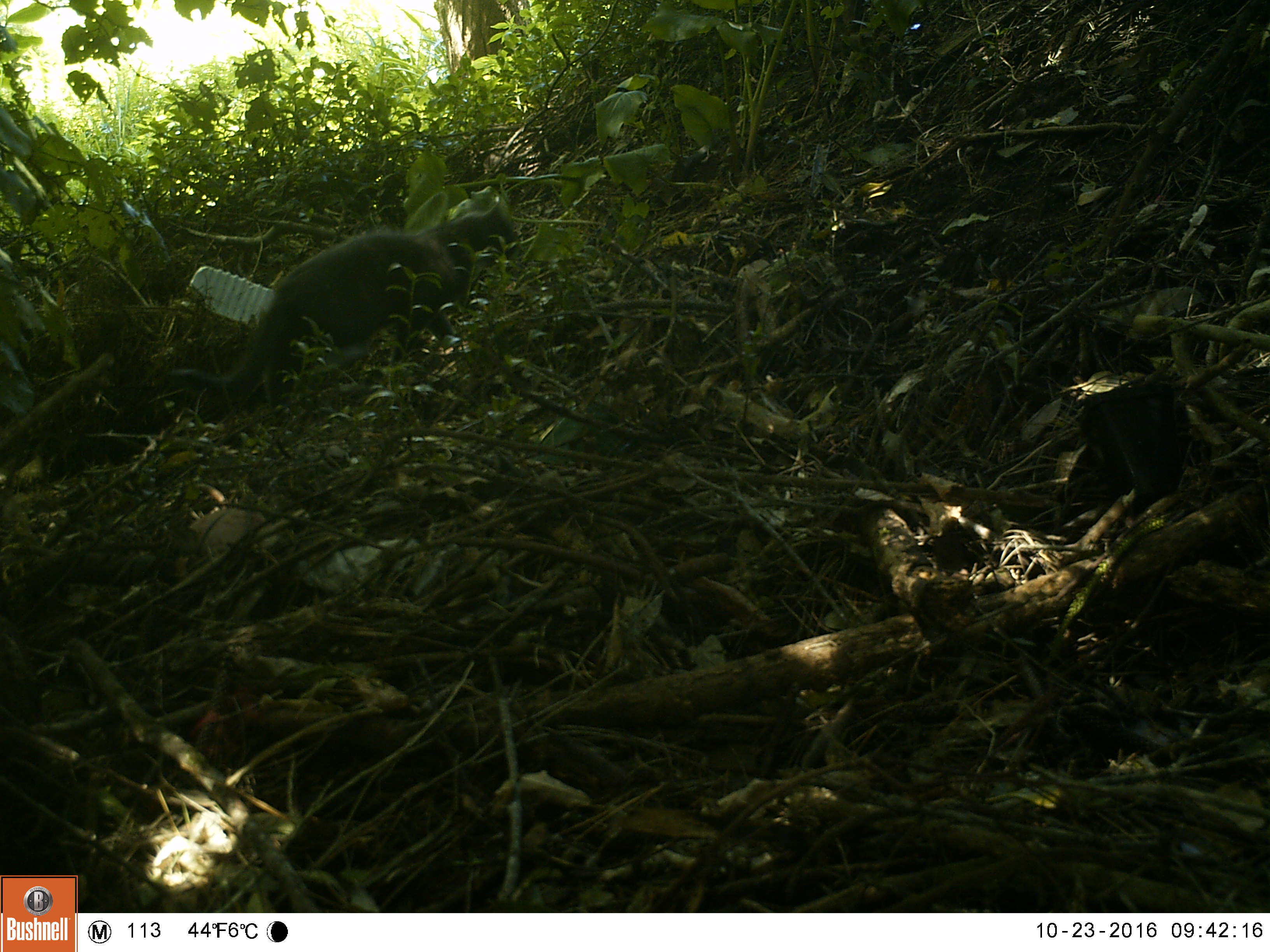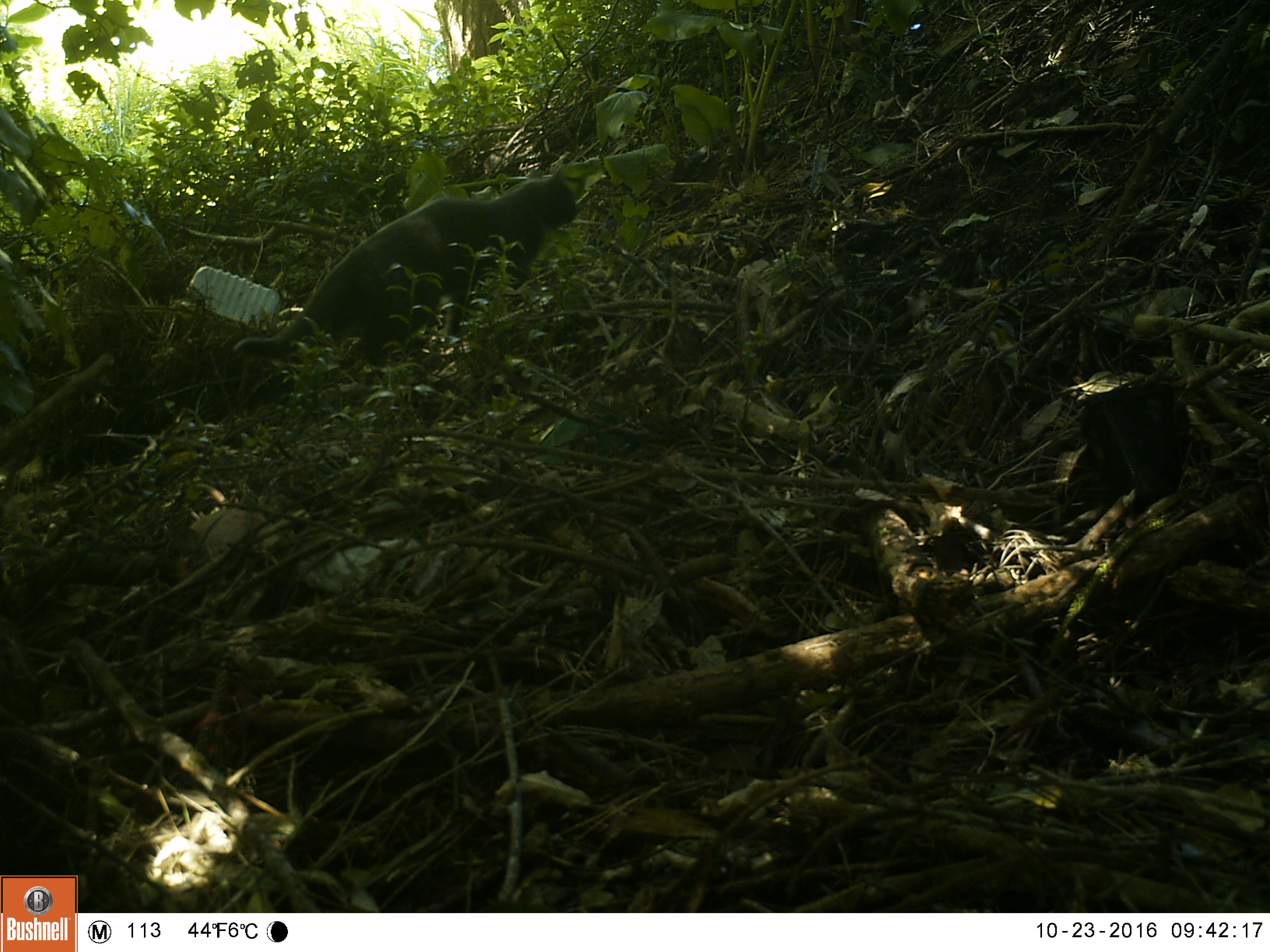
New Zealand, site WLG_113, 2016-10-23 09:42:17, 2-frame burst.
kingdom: Animalia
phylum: Chordata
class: Mammalia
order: Carnivora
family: Felidae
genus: Felis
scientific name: Felis catus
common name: domestic cat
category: cat